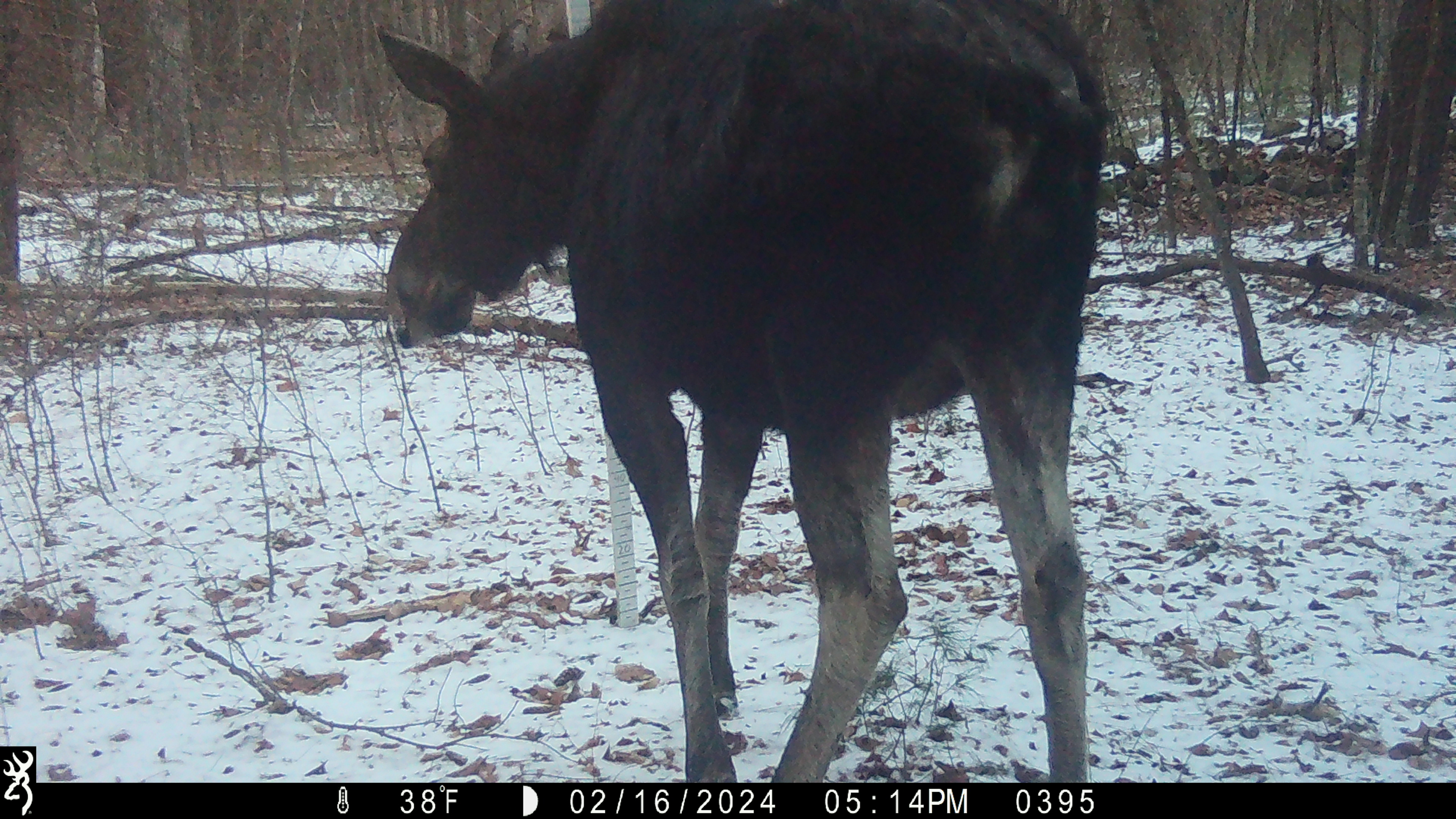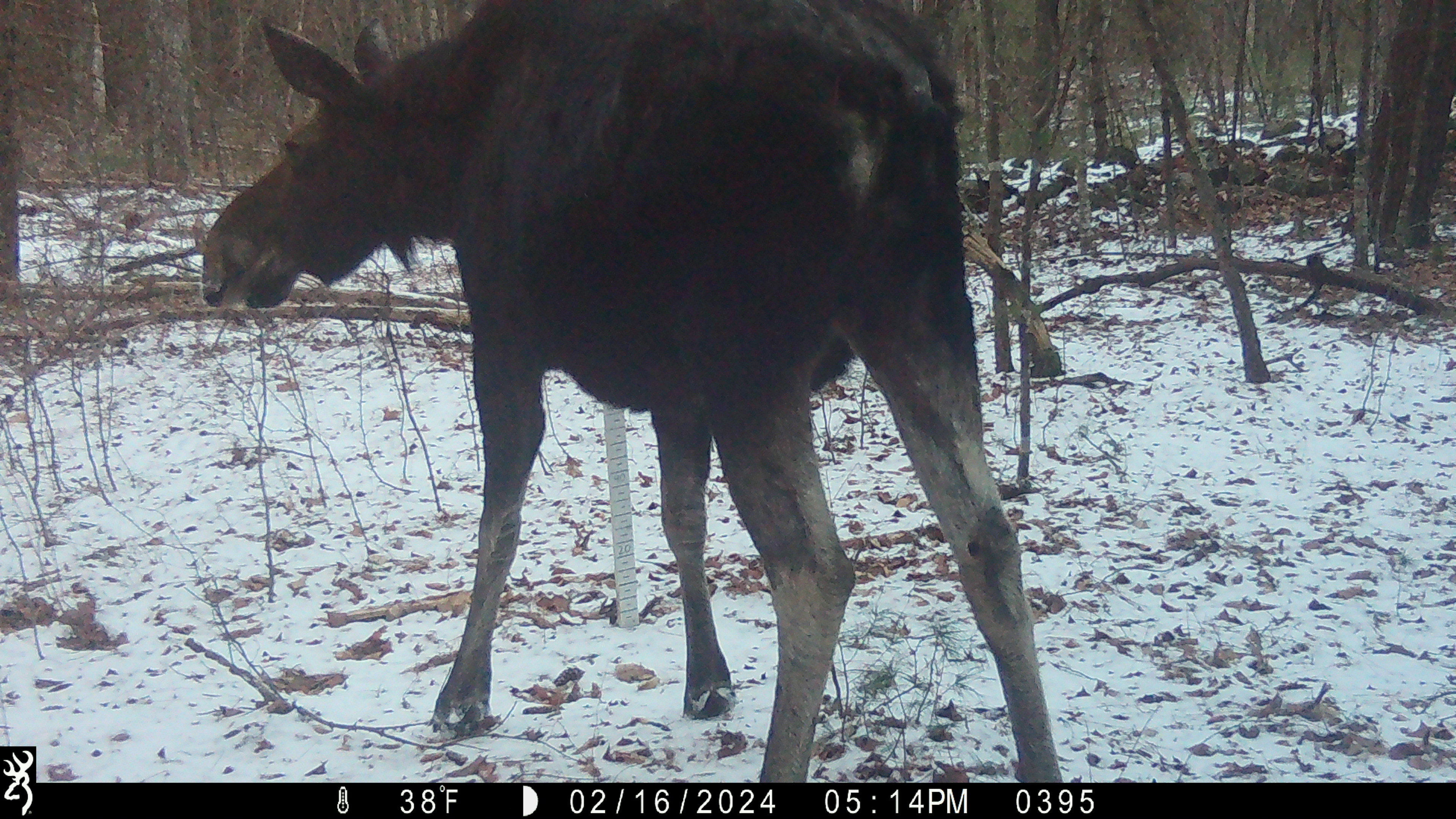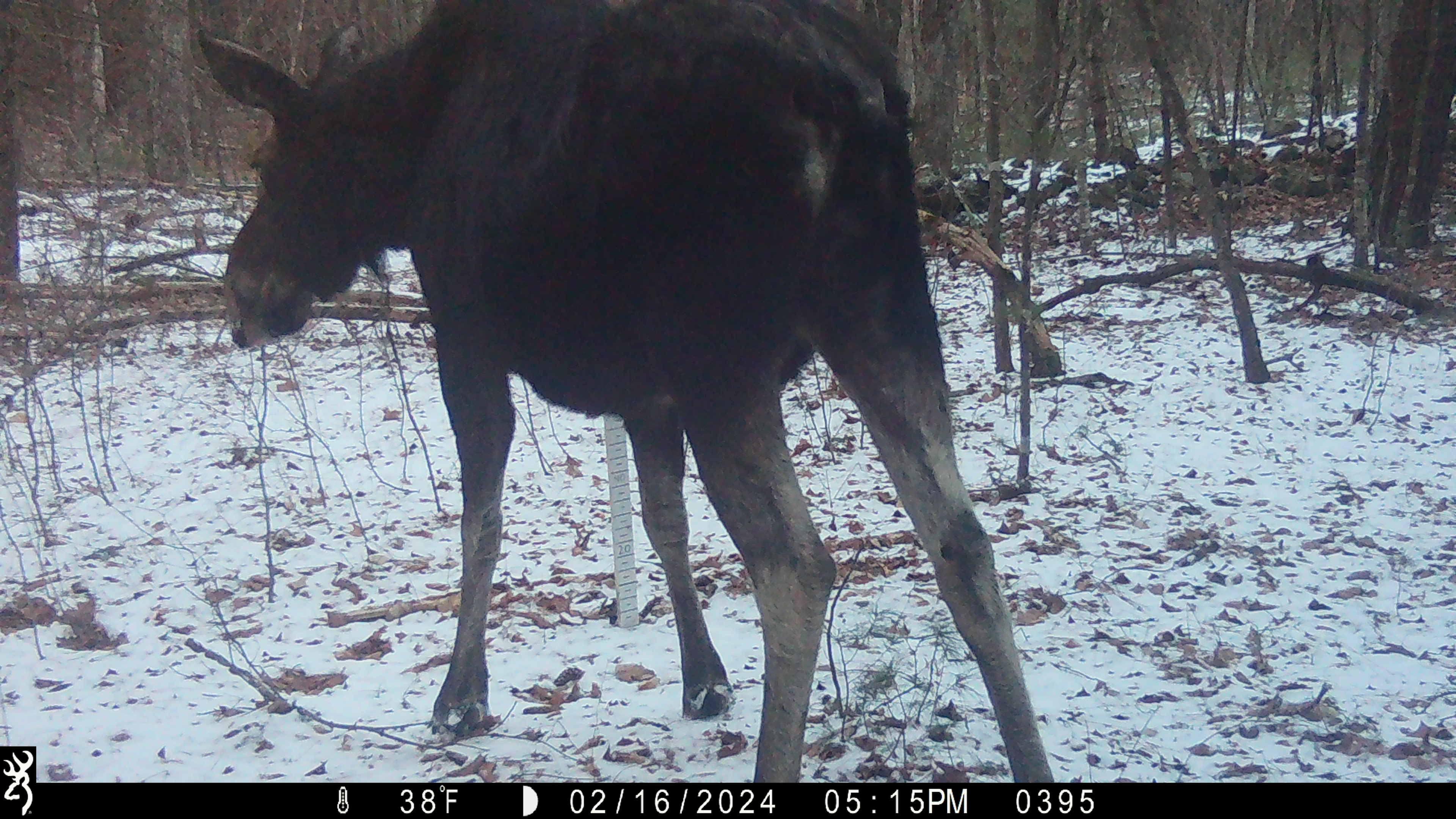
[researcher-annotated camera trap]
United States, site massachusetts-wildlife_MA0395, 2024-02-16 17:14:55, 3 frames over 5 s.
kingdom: Animalia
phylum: Chordata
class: Mammalia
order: Artiodactyla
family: Cervidae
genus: Alces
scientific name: Alces alces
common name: moose